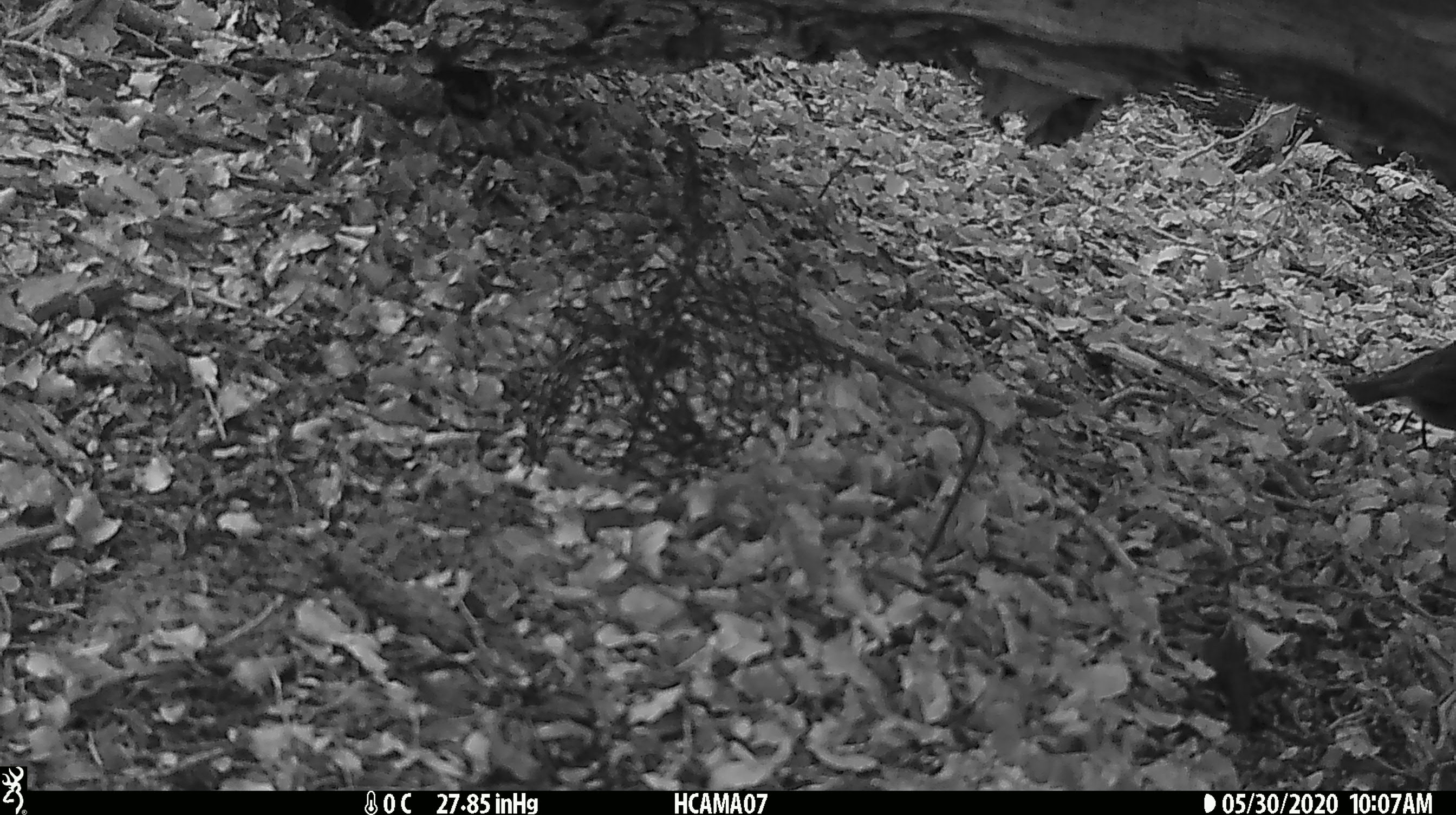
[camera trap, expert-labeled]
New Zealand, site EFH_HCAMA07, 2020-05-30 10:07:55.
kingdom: Animalia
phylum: Chordata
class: Aves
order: Passeriformes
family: Petroicidae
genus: Petroica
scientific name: Petroica australis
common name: new zealand robin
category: robin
Robin (new zealand robin) (Petroica australis).